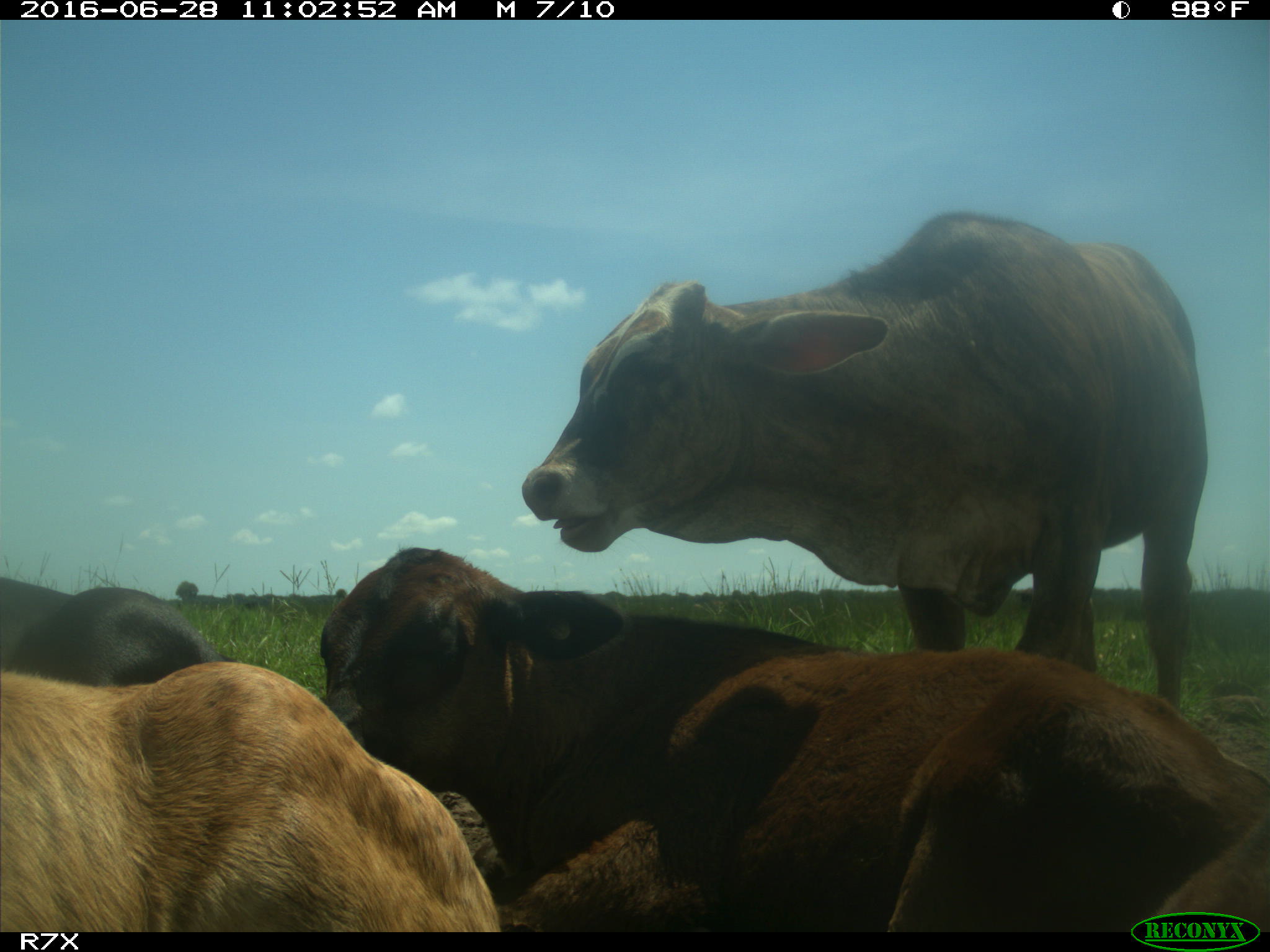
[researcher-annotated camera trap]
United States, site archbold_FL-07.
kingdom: Animalia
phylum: Chordata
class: Mammalia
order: Artiodactyla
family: Bovidae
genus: Bos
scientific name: Bos taurus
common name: domestic cow